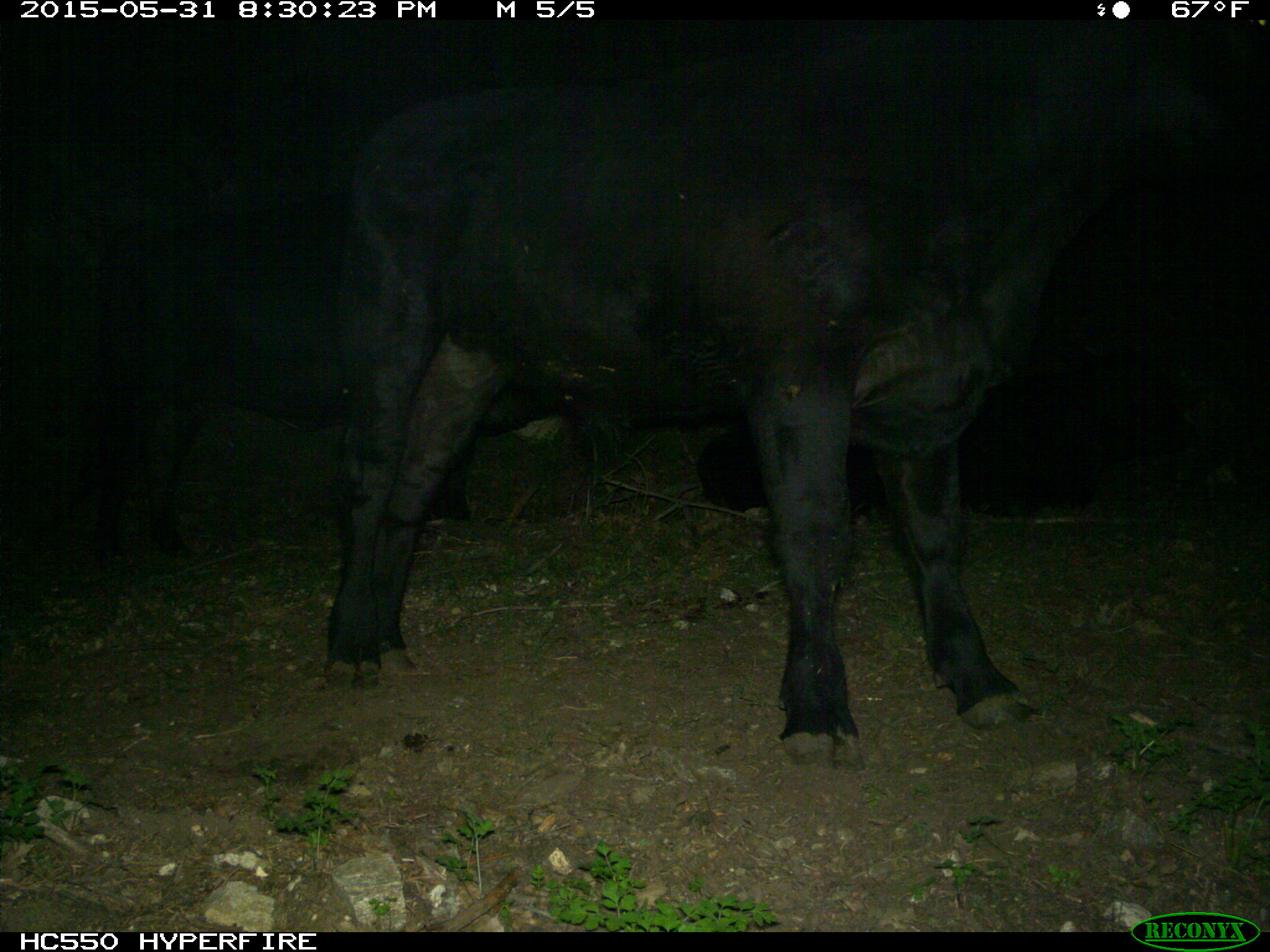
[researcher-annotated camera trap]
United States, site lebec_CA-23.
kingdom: Animalia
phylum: Chordata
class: Mammalia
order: Artiodactyla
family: Bovidae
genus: Bos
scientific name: Bos taurus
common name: domestic cow